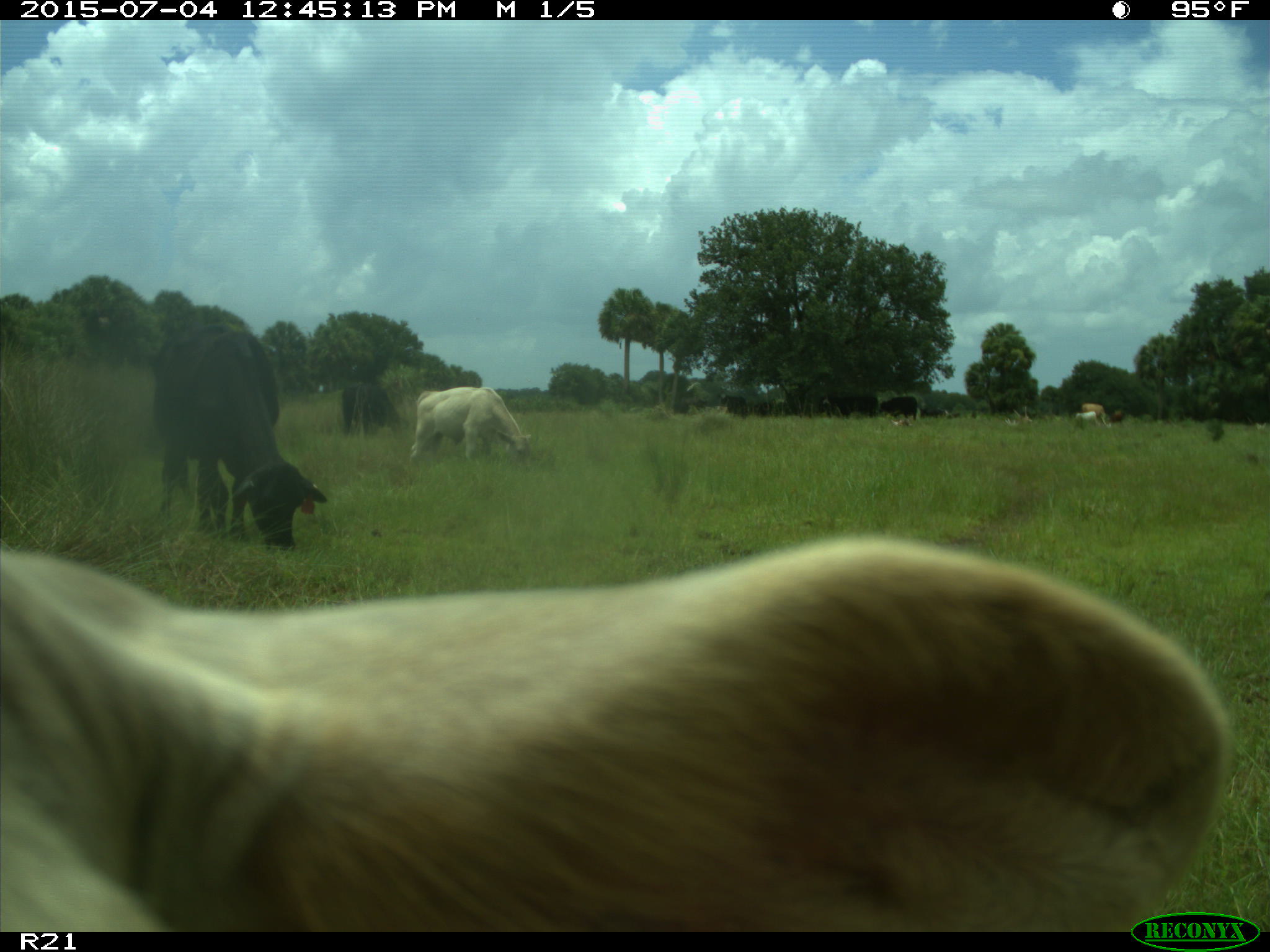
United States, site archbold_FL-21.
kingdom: Animalia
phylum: Chordata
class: Mammalia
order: Artiodactyla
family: Bovidae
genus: Bos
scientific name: Bos taurus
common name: domestic cow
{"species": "Bos taurus (domestic cow)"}